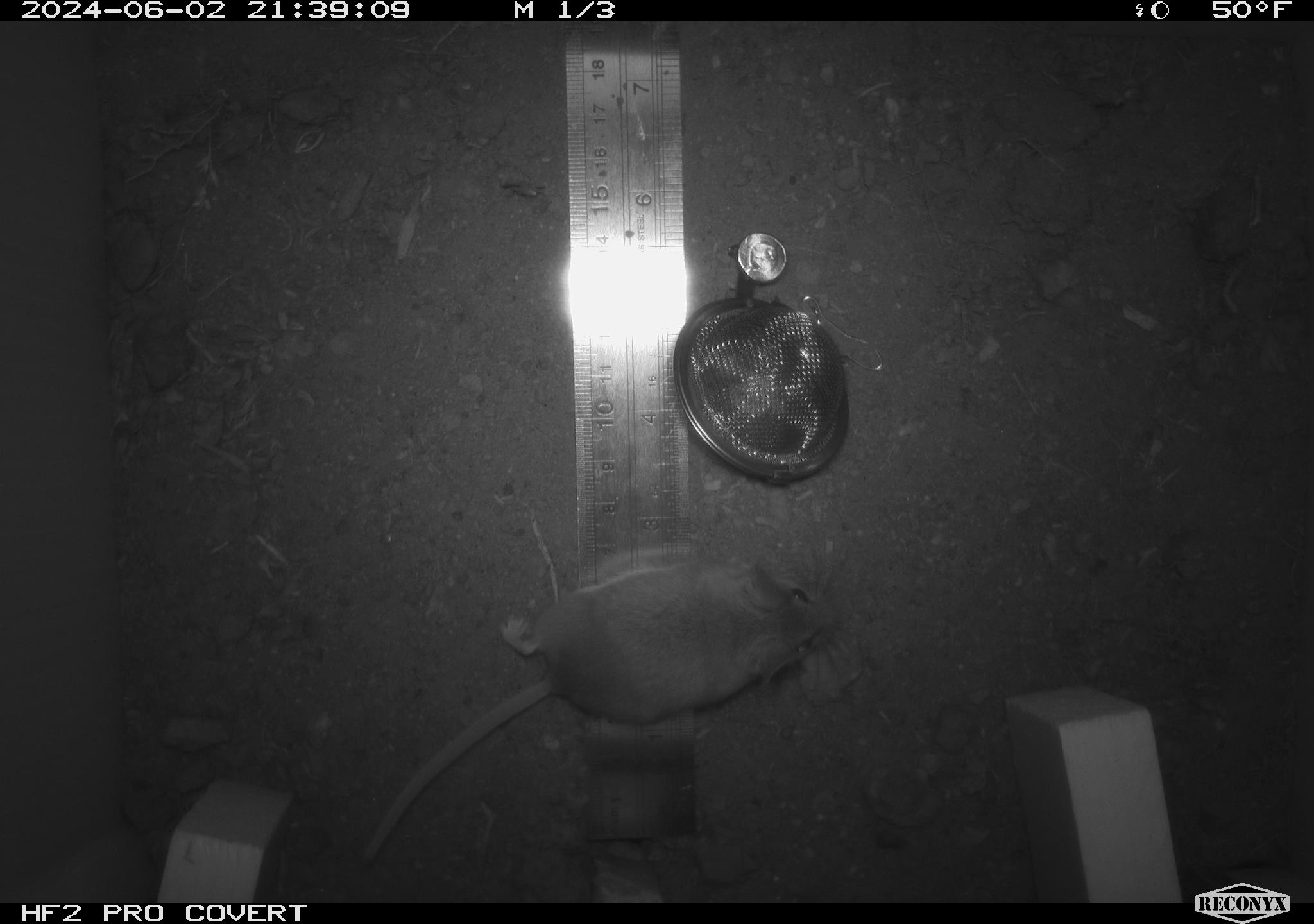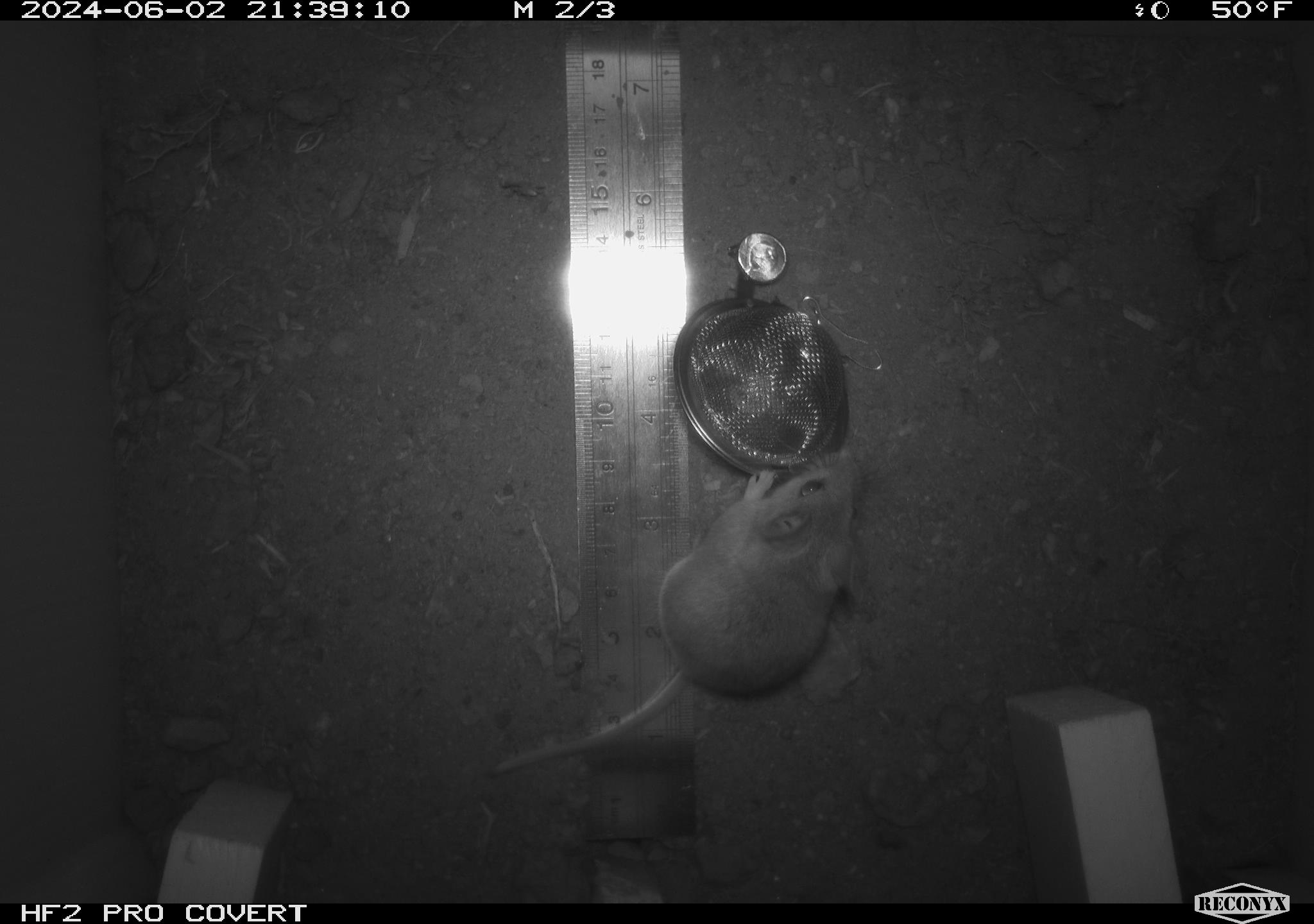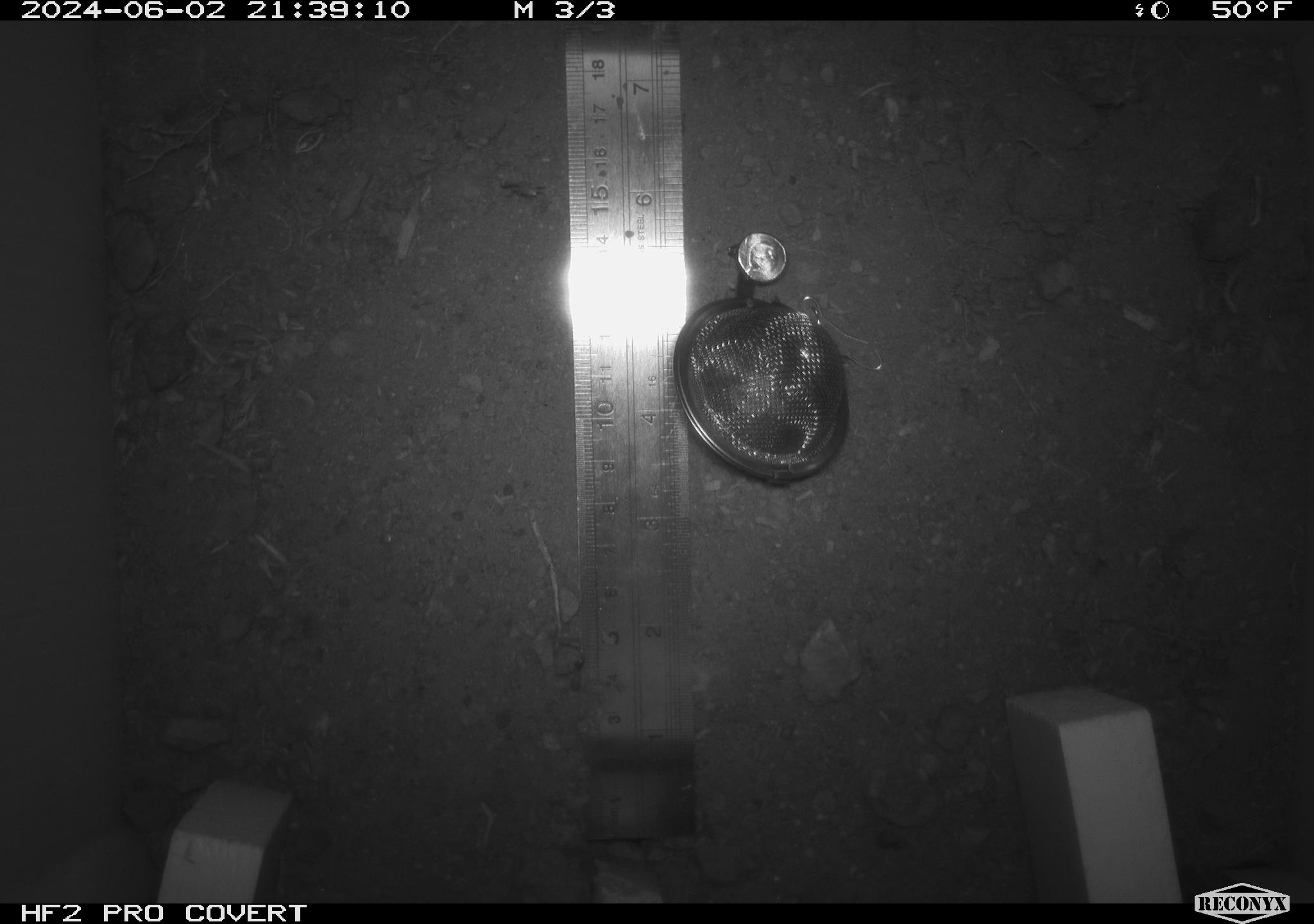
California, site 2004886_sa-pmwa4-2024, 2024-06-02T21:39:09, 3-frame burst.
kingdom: Animalia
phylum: Chordata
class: Mammalia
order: Rodentia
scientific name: Rodentia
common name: mouse species